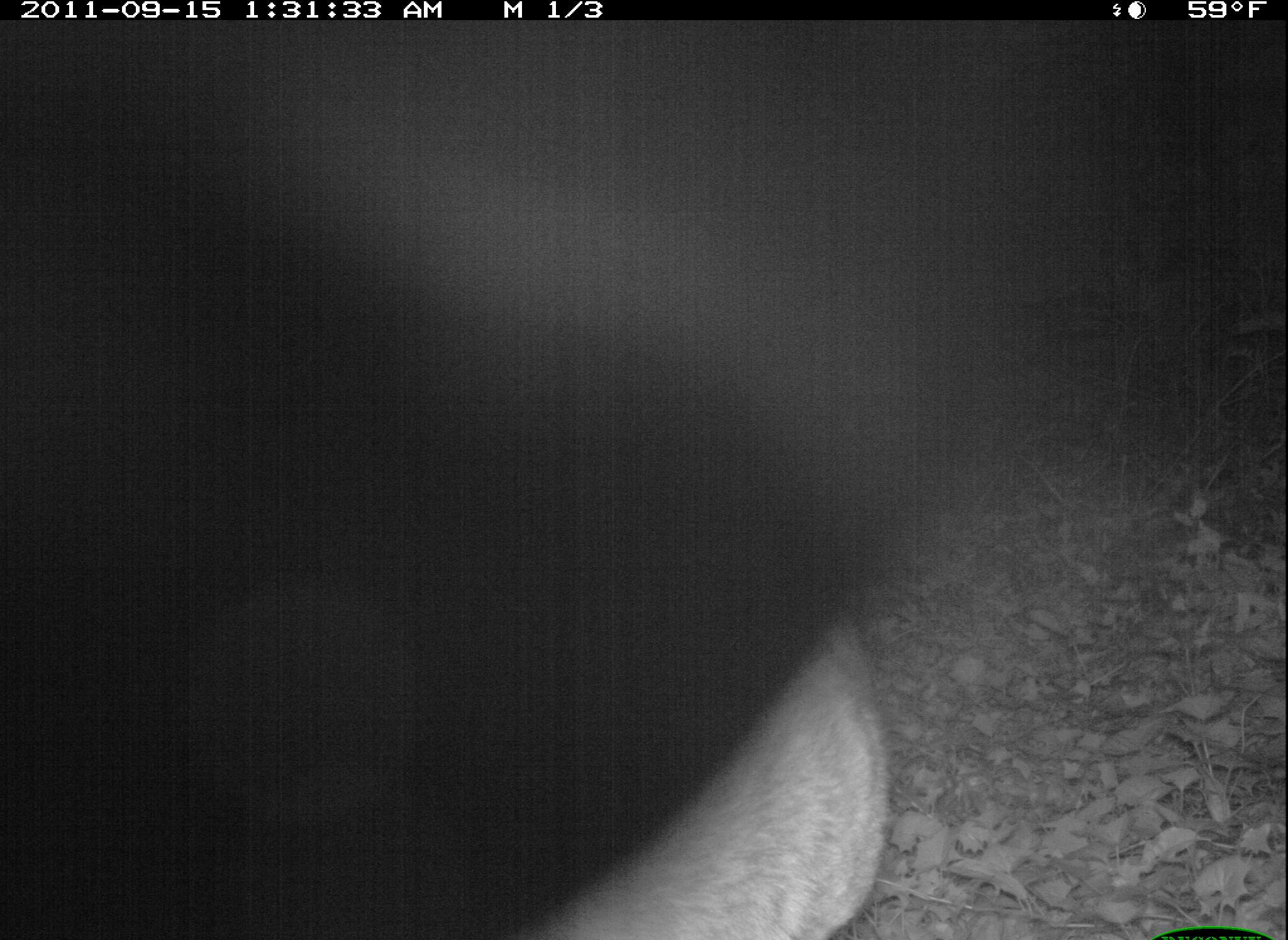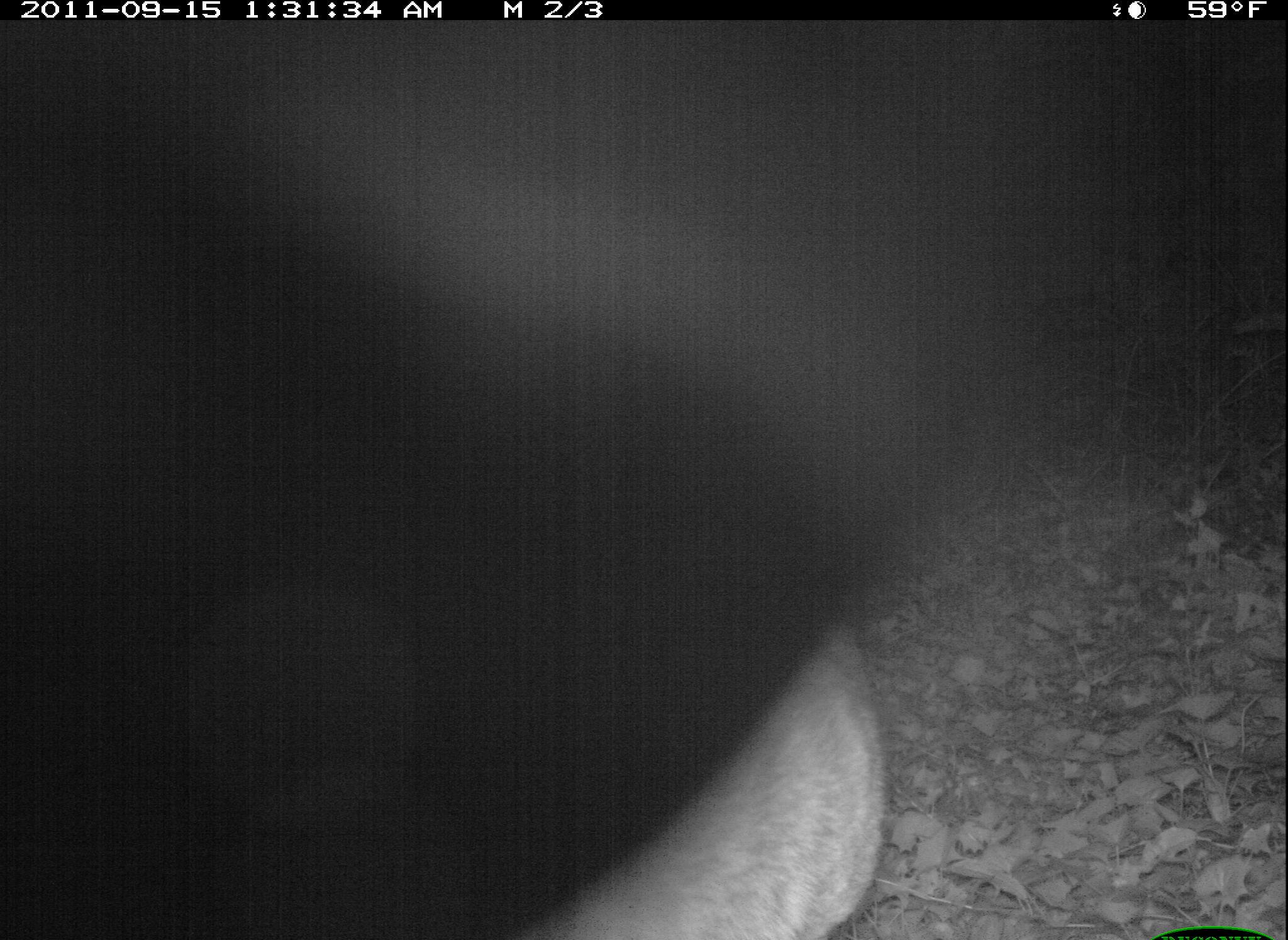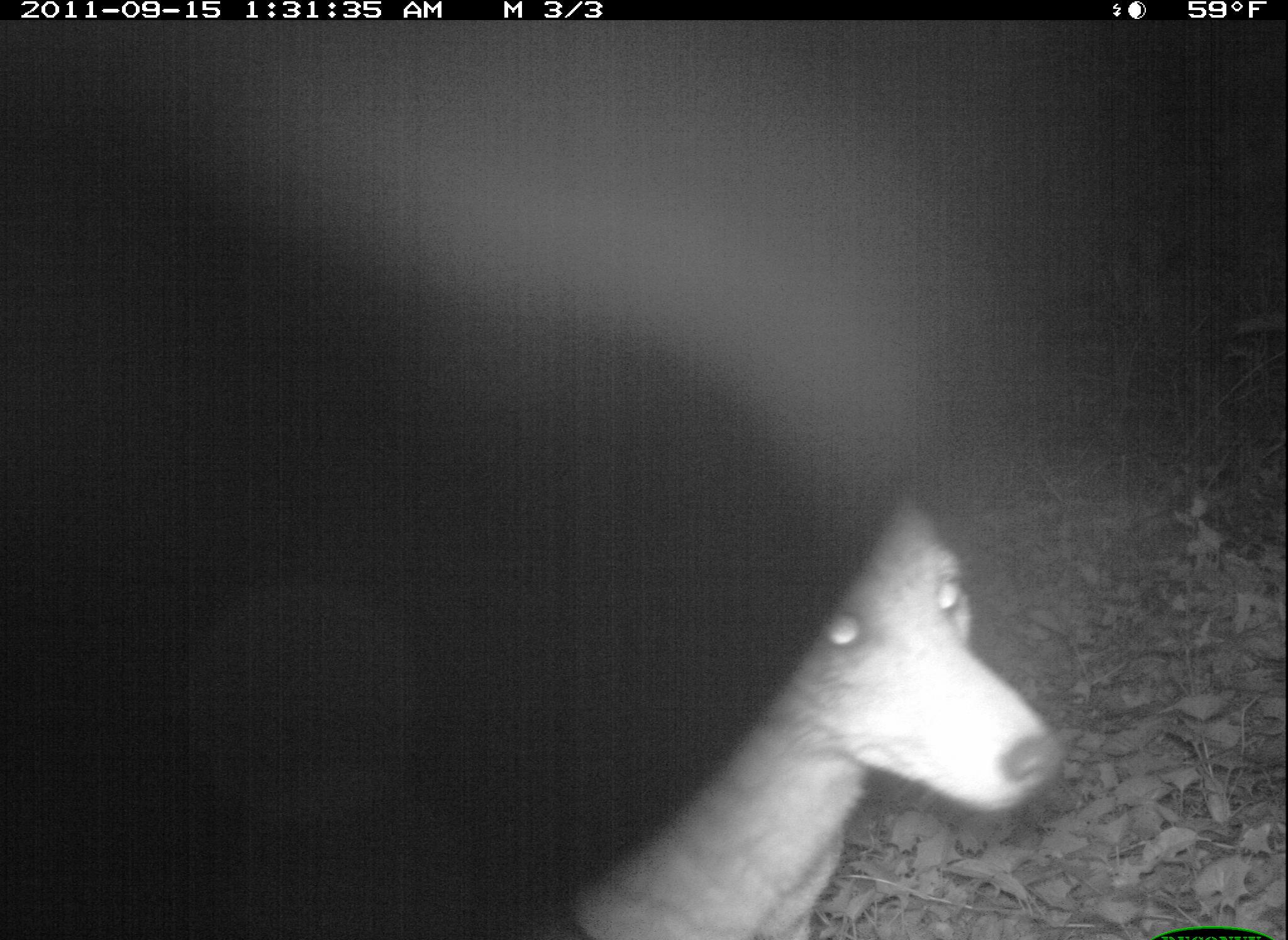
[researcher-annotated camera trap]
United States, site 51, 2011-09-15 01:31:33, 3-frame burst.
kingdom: Animalia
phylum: Chordata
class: Mammalia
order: Carnivora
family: Canidae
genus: Canis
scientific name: Canis latrans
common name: coyote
Coyote (Canis latrans).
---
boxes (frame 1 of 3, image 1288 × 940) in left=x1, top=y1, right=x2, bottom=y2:
coyote: left=480, top=610, right=897, bottom=940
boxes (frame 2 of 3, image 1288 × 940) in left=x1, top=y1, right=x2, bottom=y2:
coyote: left=509, top=614, right=900, bottom=934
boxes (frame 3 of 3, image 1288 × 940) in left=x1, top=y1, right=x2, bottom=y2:
coyote: left=554, top=475, right=1067, bottom=940